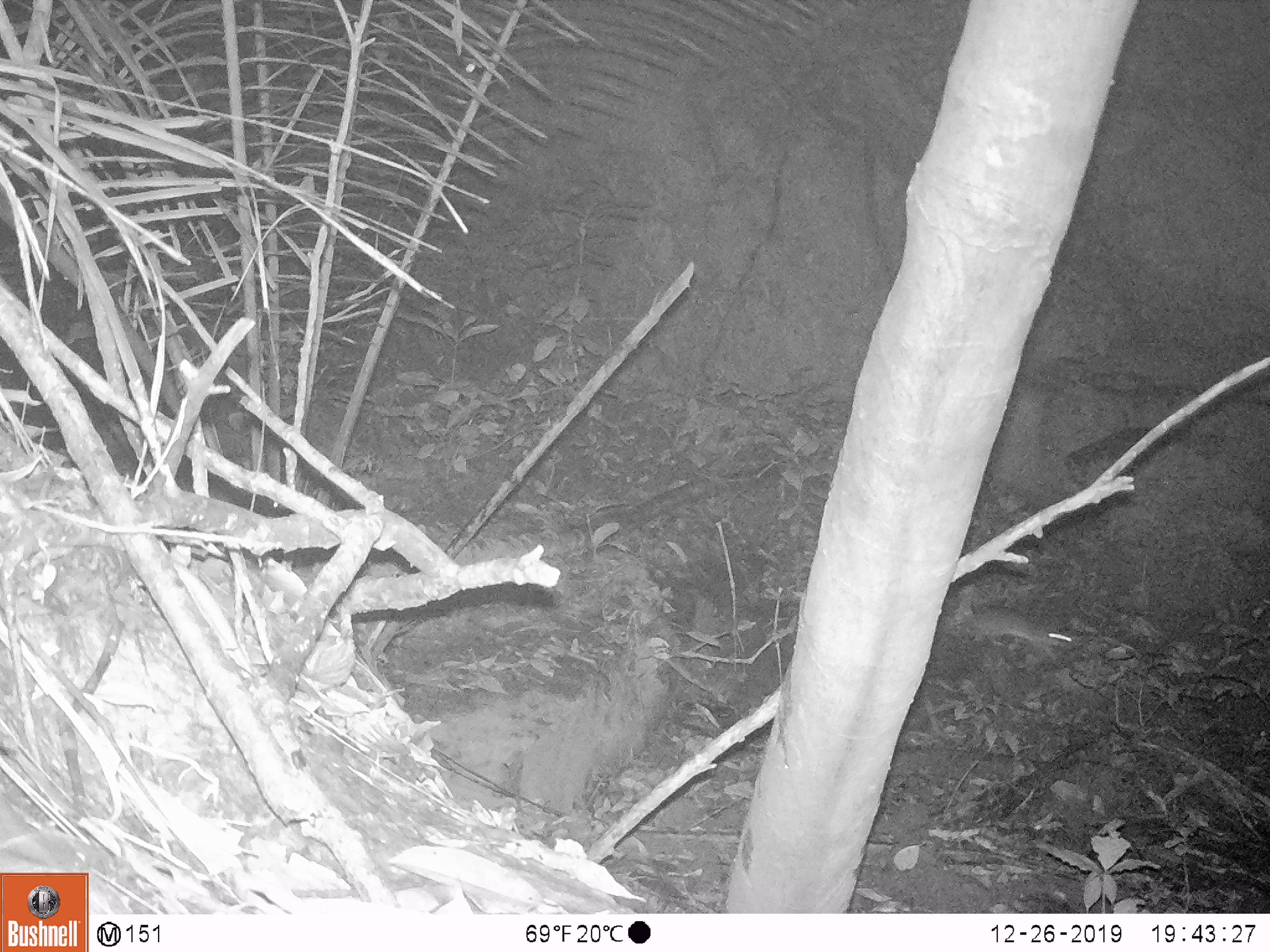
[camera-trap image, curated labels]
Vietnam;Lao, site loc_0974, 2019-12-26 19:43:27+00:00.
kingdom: Animalia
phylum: Chordata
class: Mammalia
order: Rodentia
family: Muridae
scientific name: Muridae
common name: old-world mice and rats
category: unidentified murid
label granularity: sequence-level